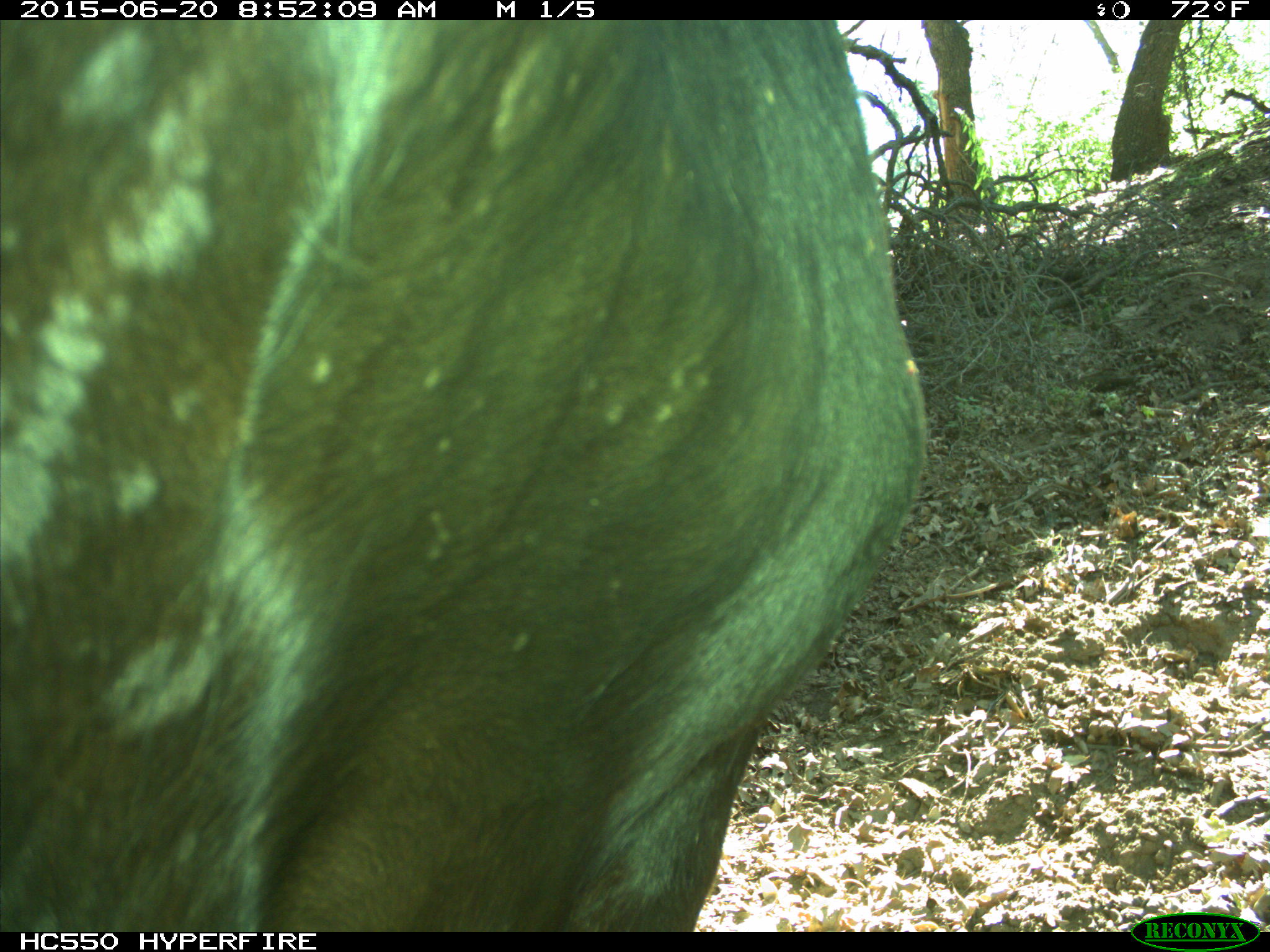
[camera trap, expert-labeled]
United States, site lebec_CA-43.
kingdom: Animalia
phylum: Chordata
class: Mammalia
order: Artiodactyla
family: Bovidae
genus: Bos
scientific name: Bos taurus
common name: domestic cow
Bos taurus (domestic cow).